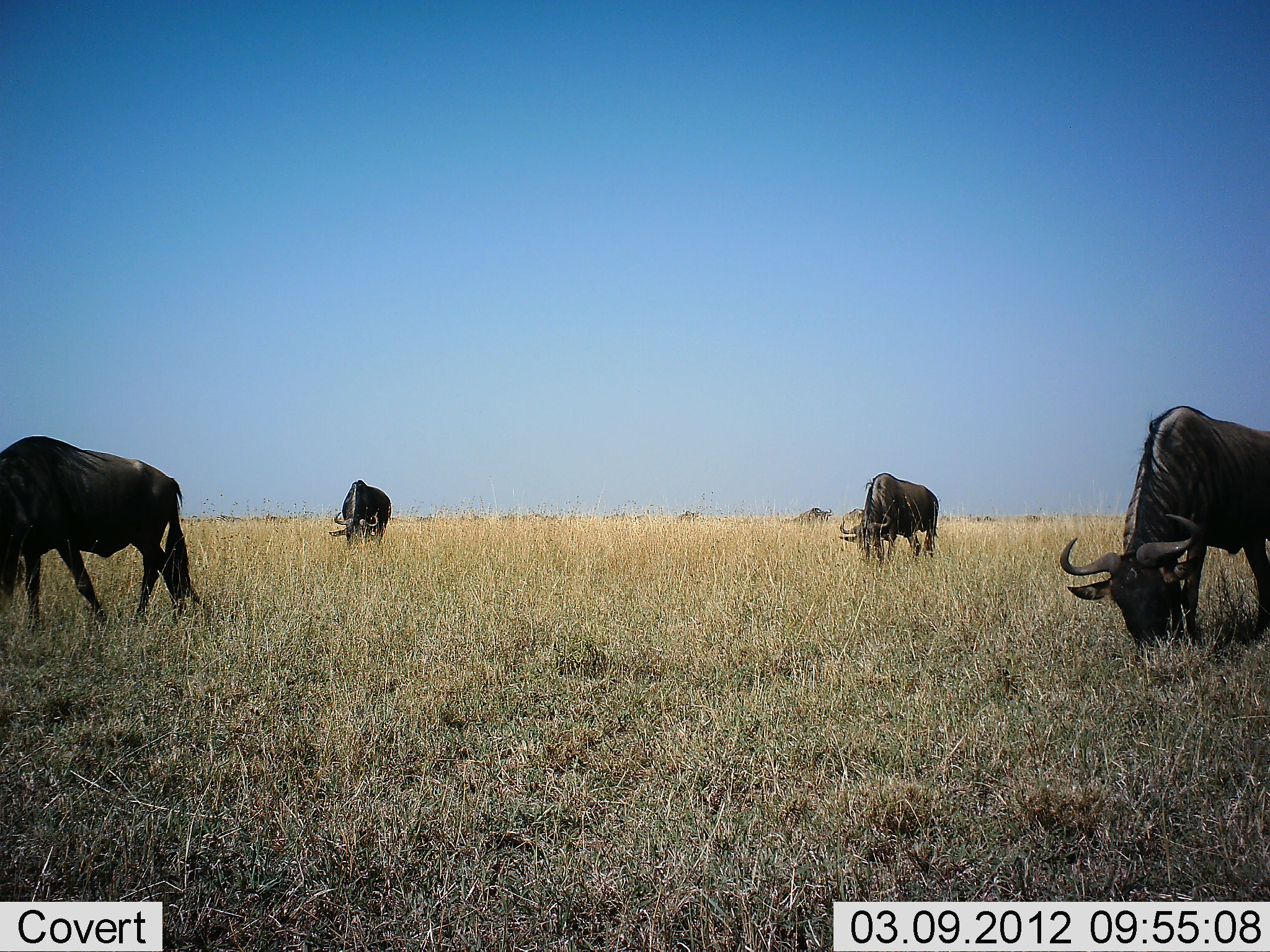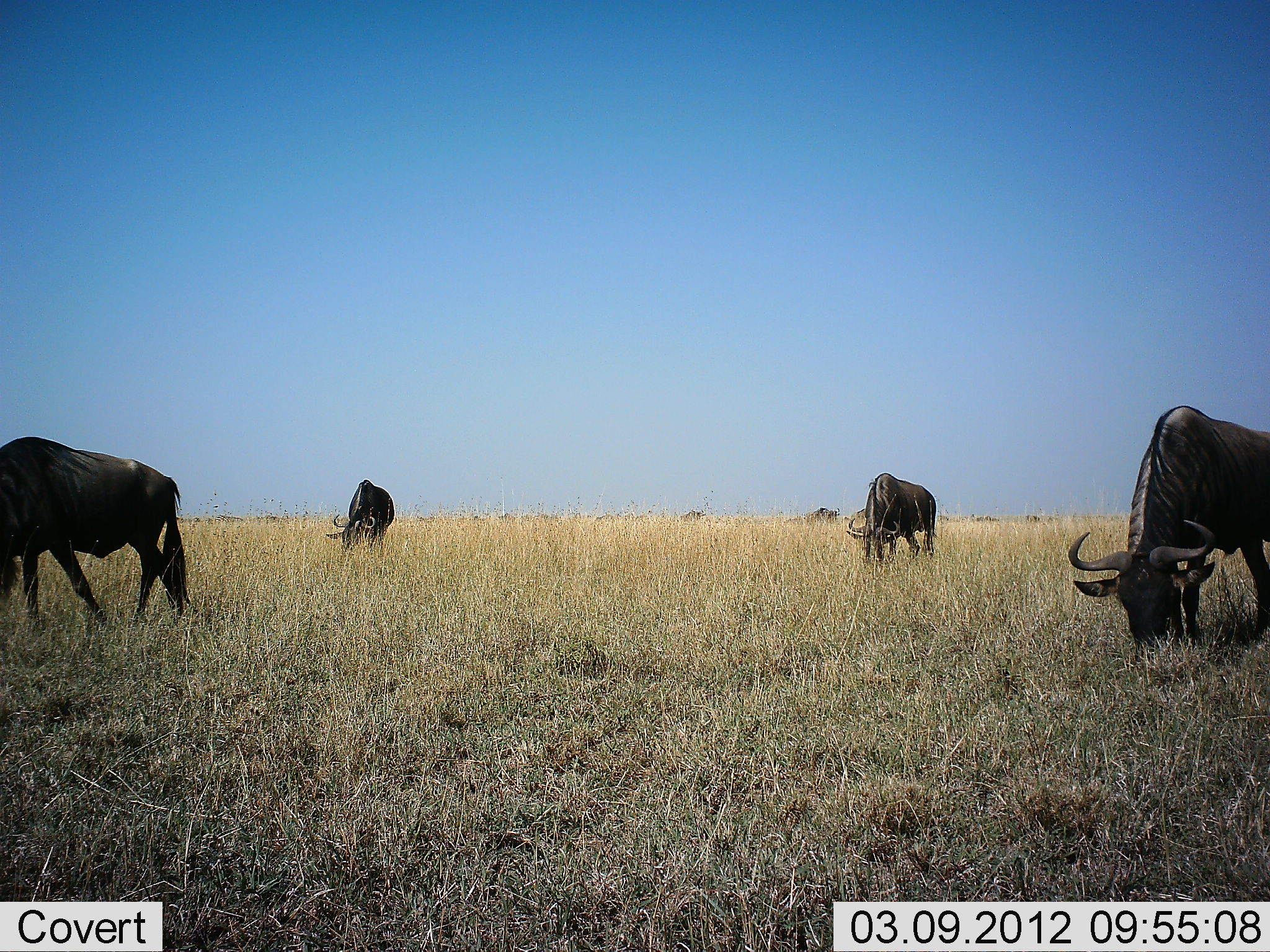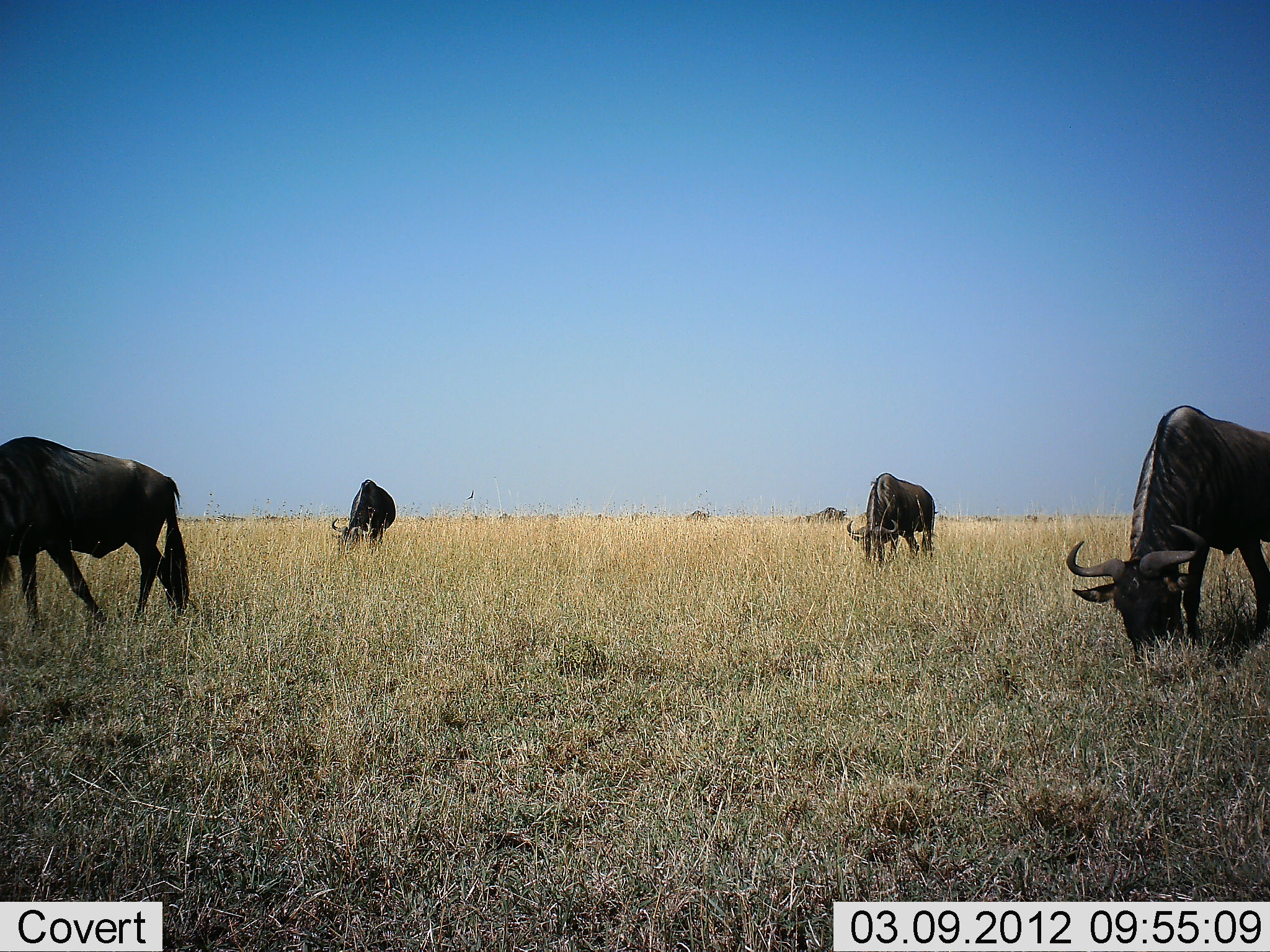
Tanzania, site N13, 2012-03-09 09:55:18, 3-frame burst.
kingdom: Animalia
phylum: Chordata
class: Mammalia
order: Artiodactyla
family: Bovidae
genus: Connochaetes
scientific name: Connochaetes taurinus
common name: blue wildebeest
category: wildebeest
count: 6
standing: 17%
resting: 0%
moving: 17%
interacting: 0%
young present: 0%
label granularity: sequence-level